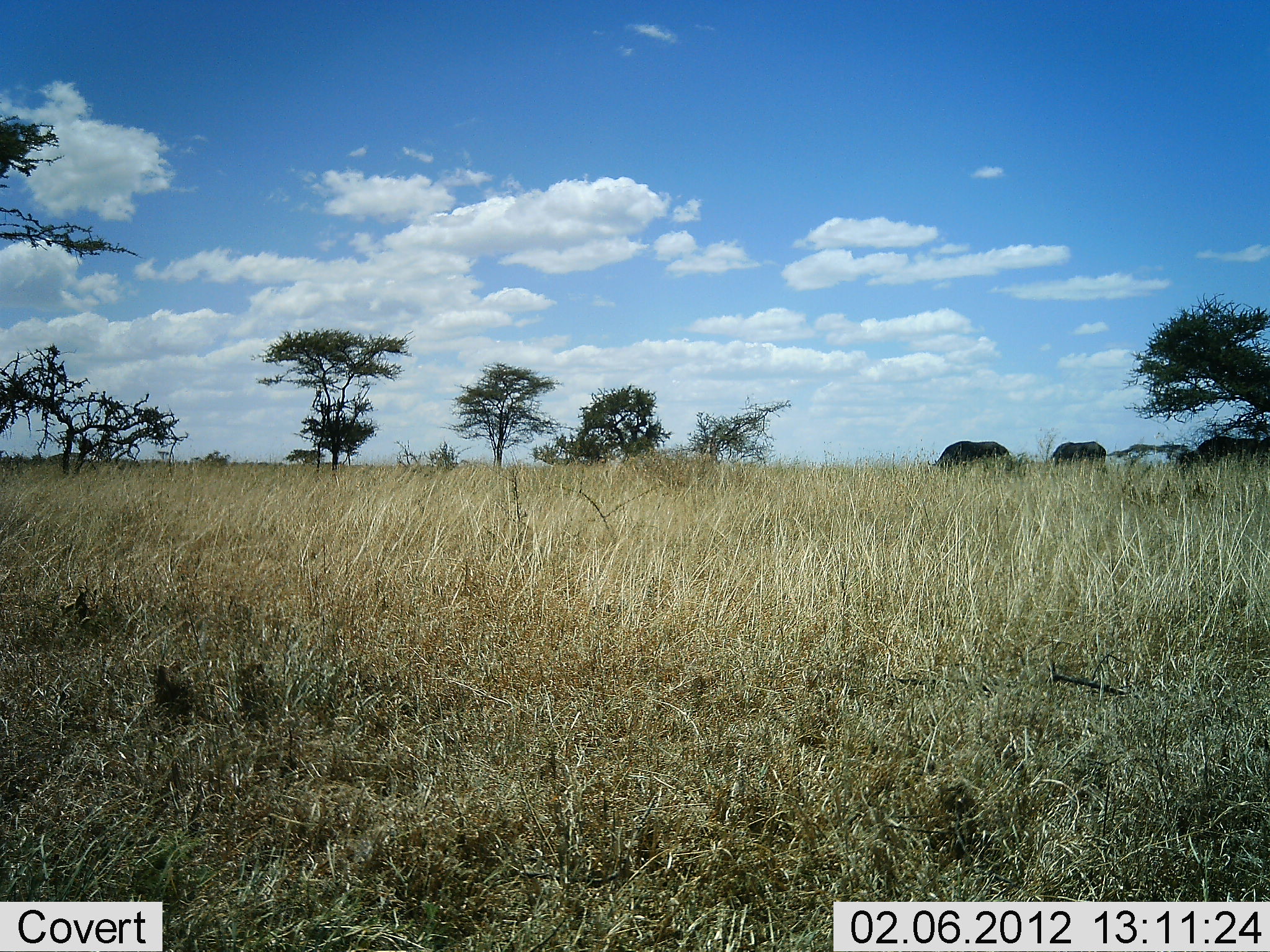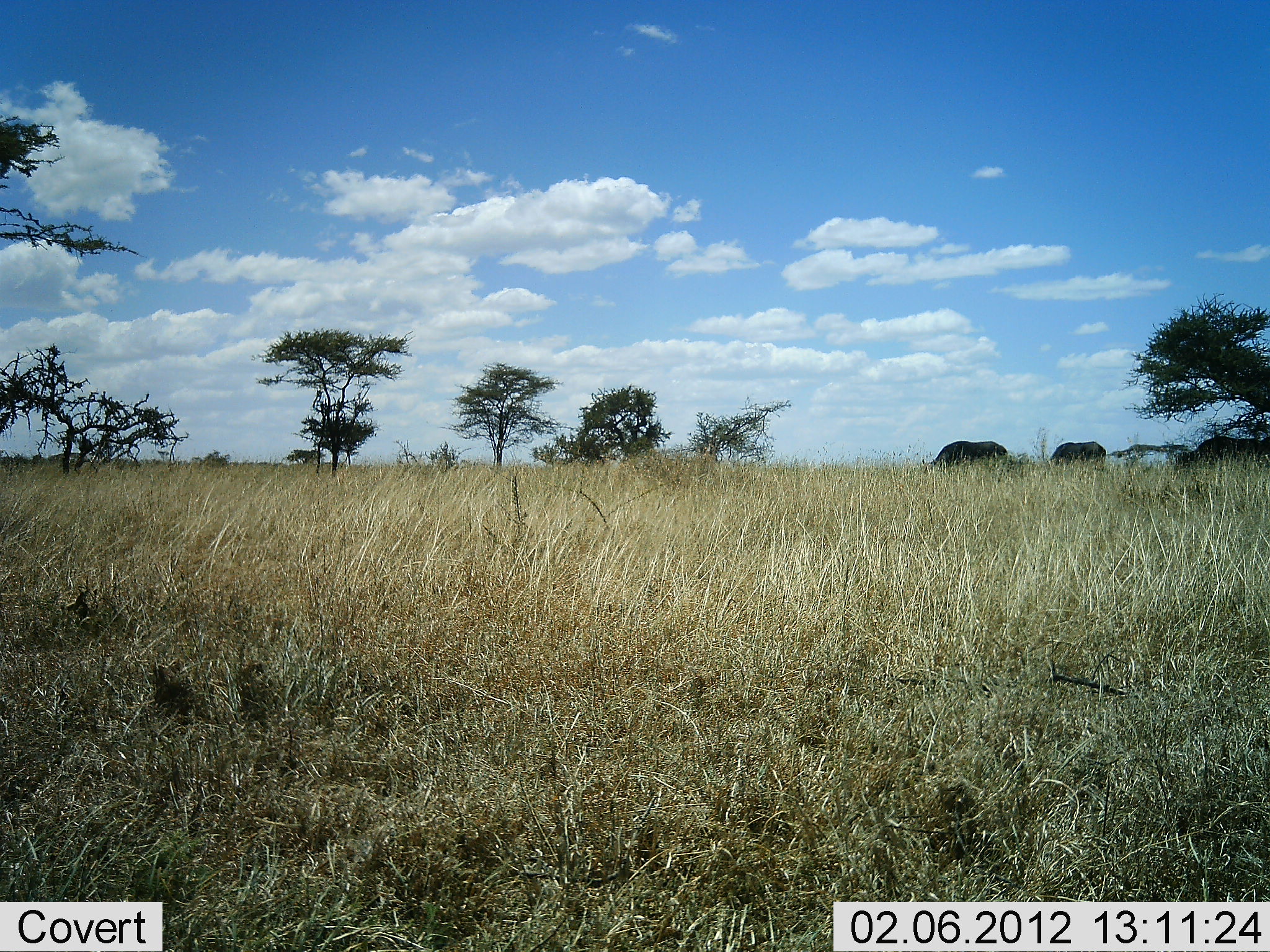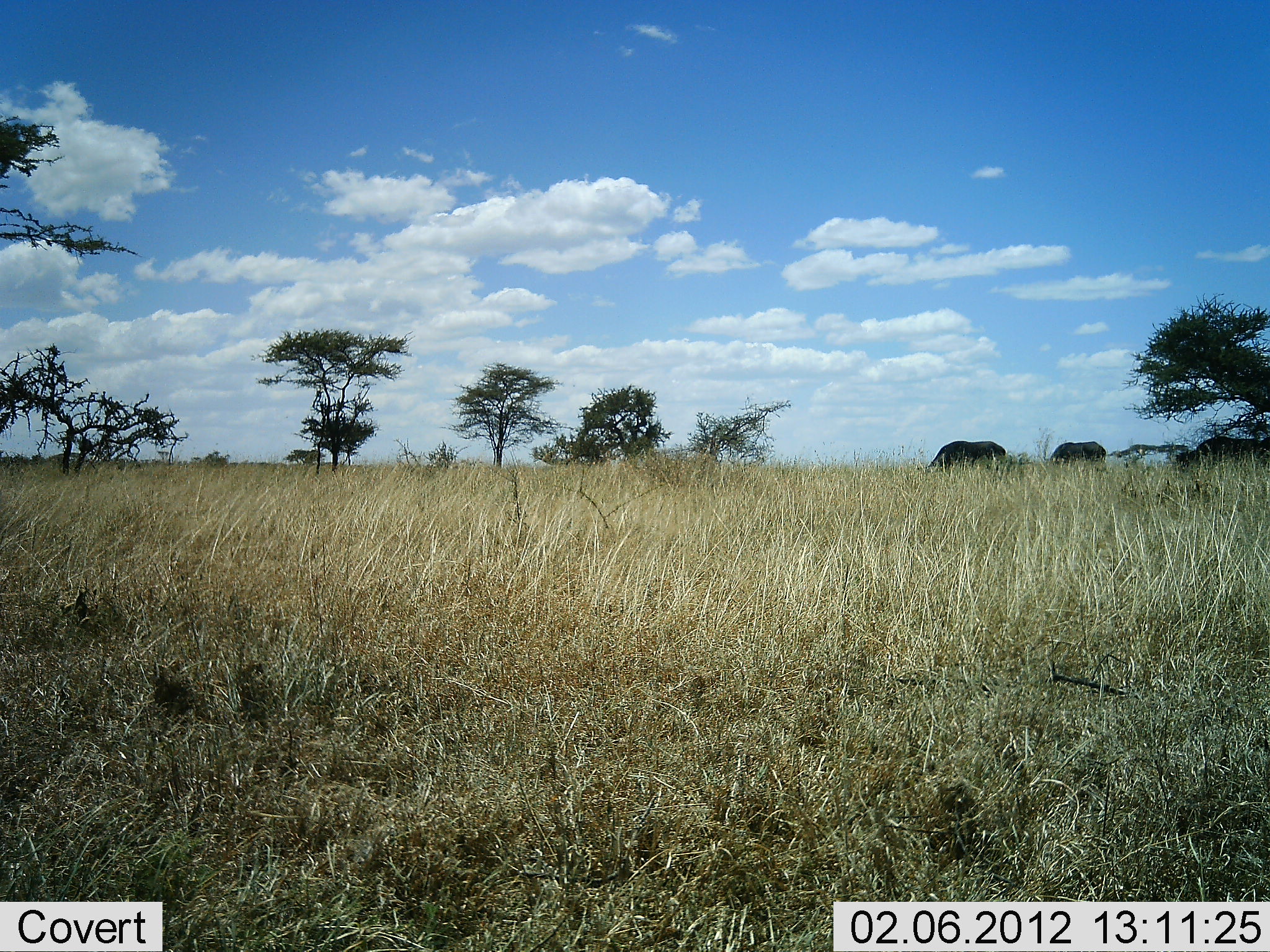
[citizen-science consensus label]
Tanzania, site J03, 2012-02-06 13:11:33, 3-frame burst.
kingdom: Animalia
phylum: Chordata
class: Mammalia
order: Artiodactyla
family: Bovidae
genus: Connochaetes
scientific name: Connochaetes taurinus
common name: blue wildebeest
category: wildebeest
Wildebeest (blue wildebeest) (Connochaetes taurinus), count 3. Behavior (volunteer vote fractions): standing 29%, resting 0%, moving 14%, interacting 0%. Young present (vote fraction): 0%. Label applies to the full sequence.